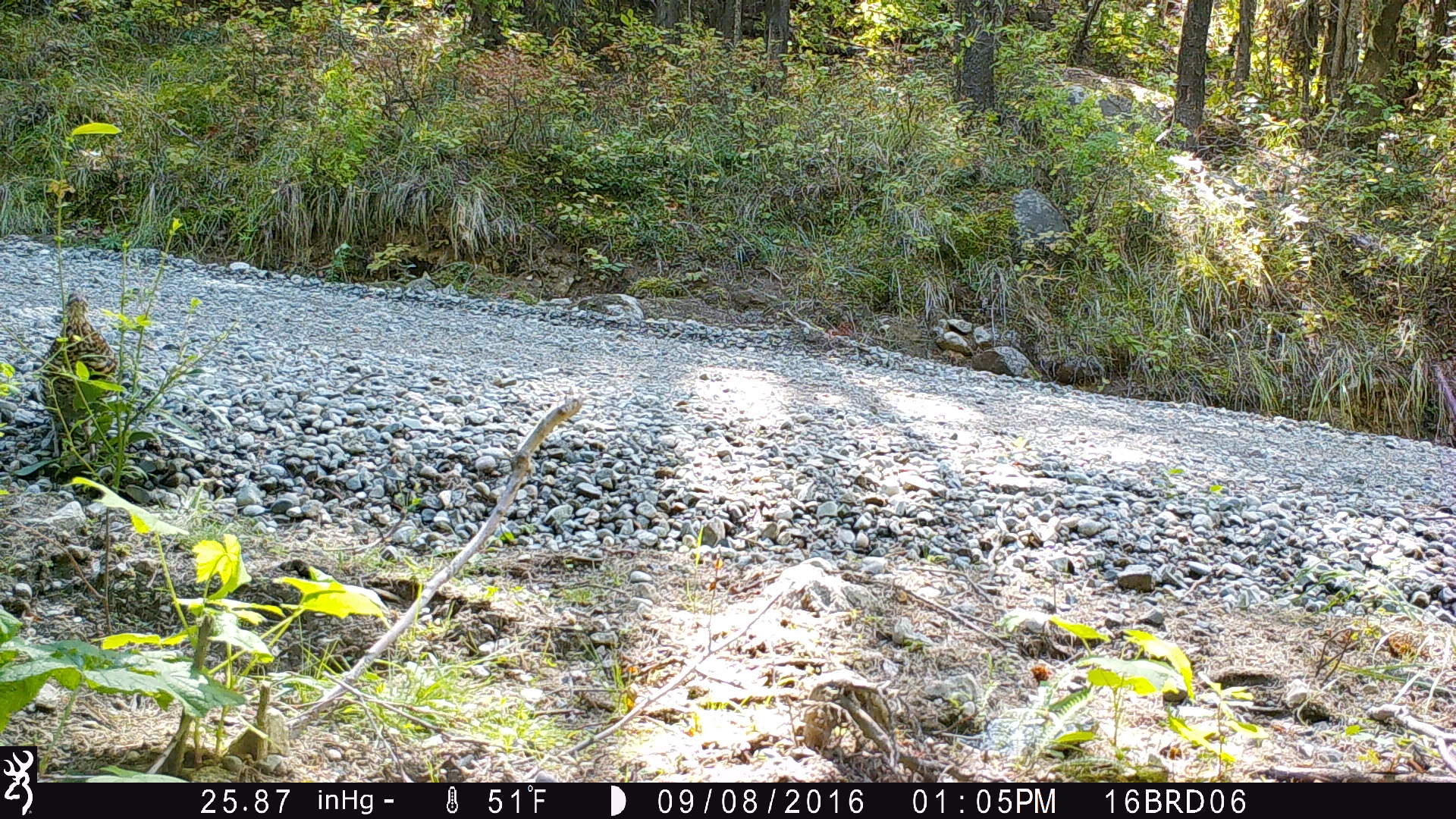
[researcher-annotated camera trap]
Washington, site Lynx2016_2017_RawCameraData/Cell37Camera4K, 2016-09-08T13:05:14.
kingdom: Animalia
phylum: Chordata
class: Aves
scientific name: Aves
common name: birds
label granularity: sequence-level